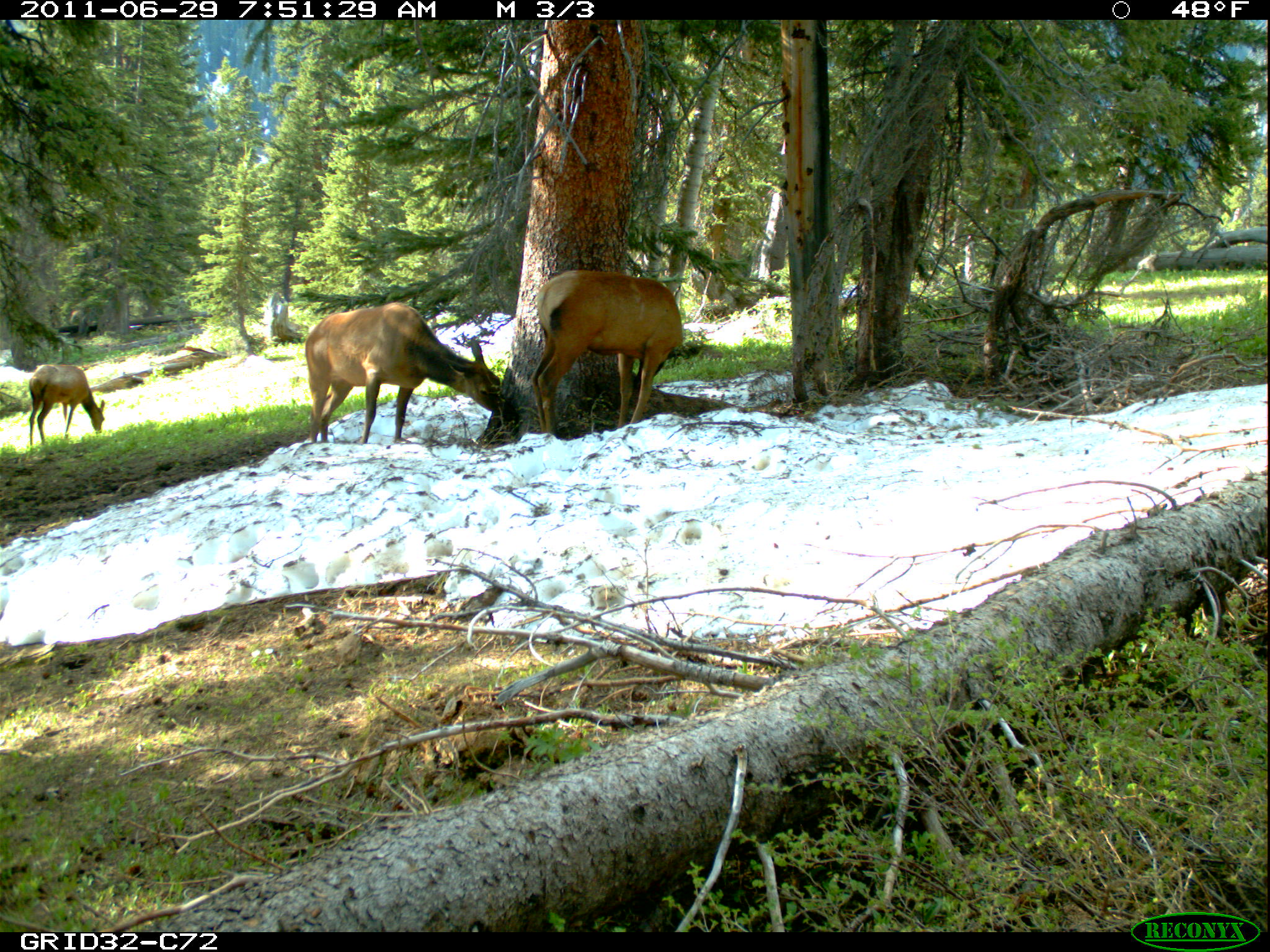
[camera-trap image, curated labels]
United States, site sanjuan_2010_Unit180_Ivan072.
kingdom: Animalia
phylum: Chordata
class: Mammalia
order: Artiodactyla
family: Cervidae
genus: Cervus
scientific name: Cervus elaphus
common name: red deer